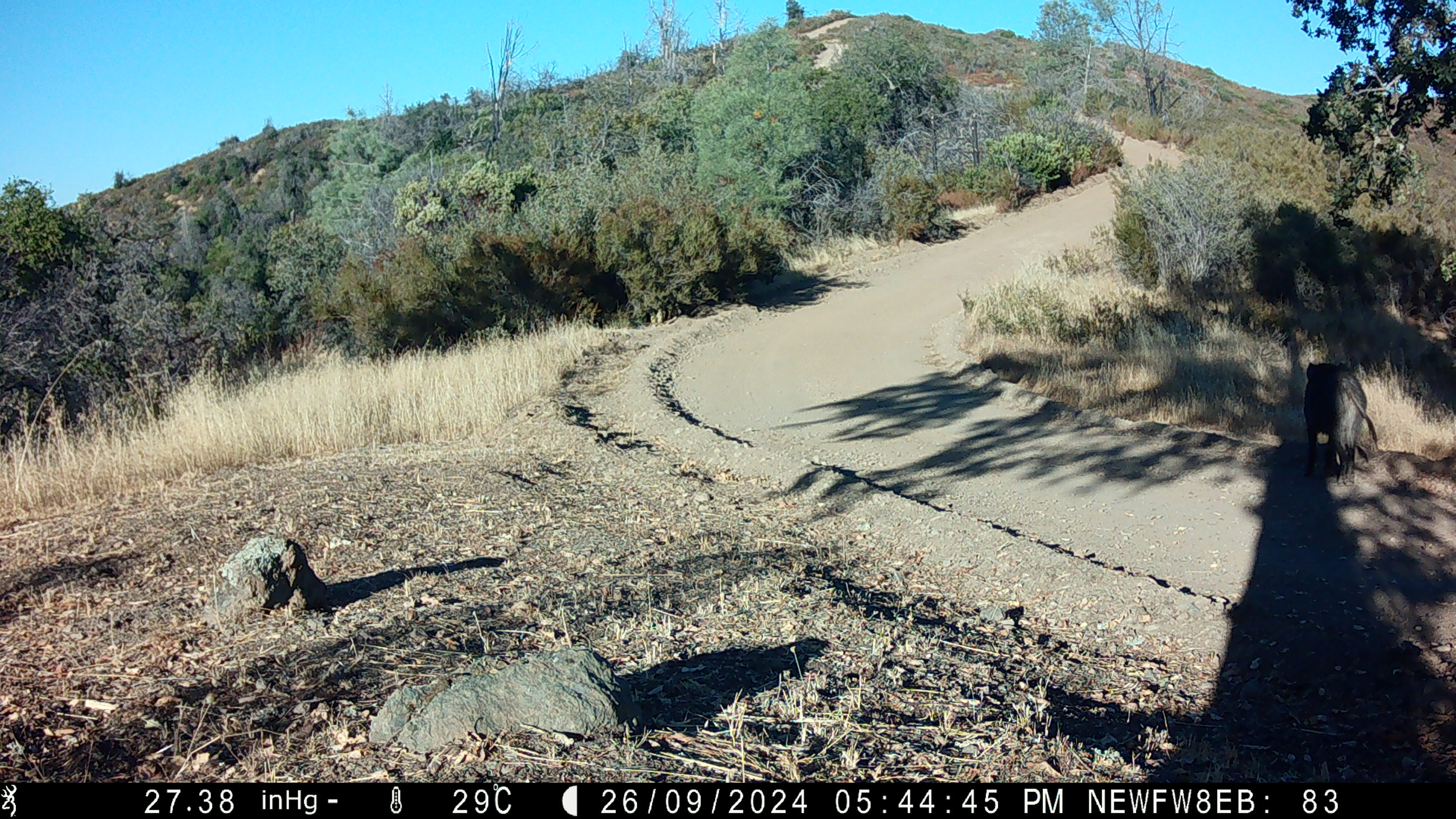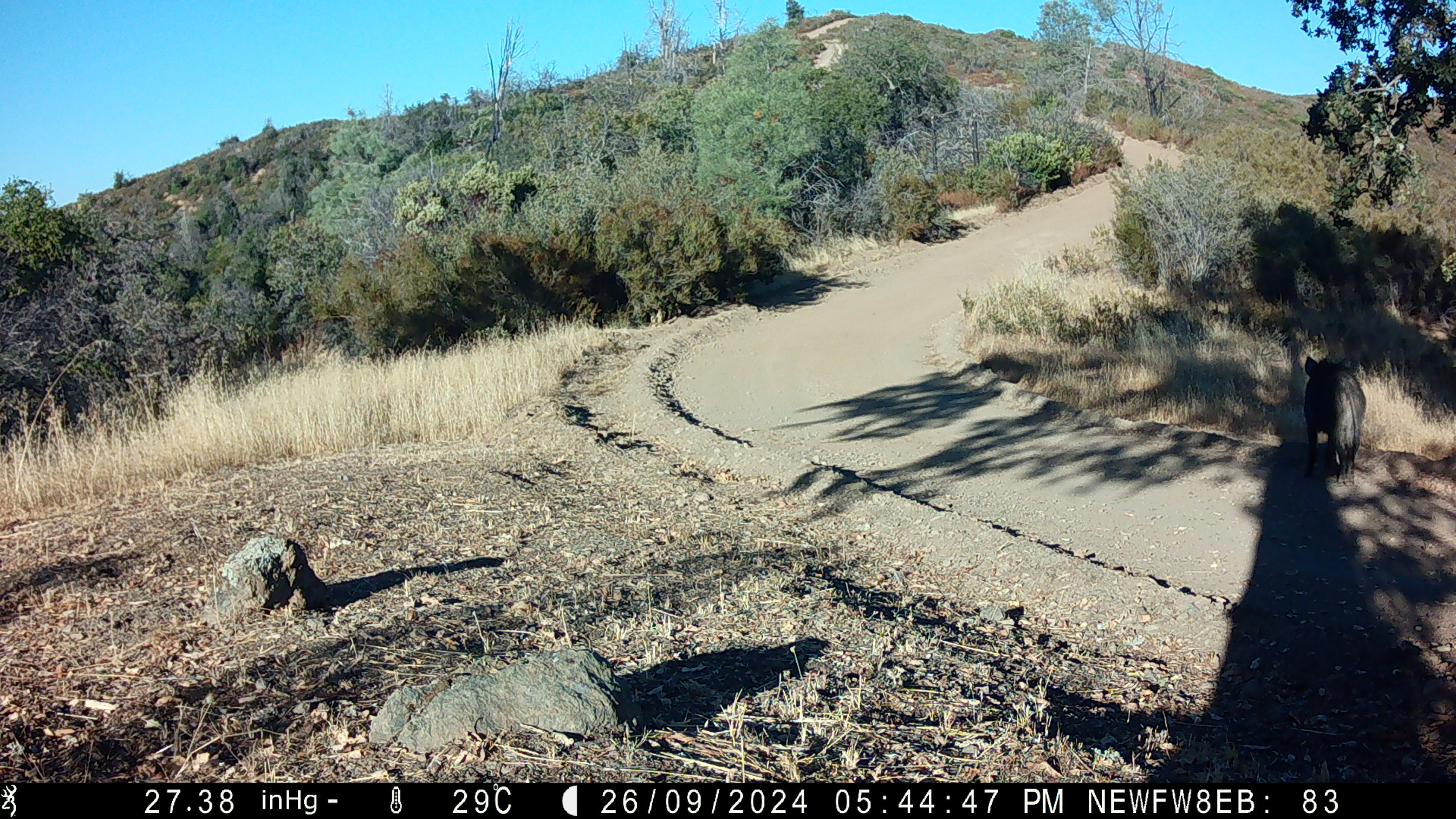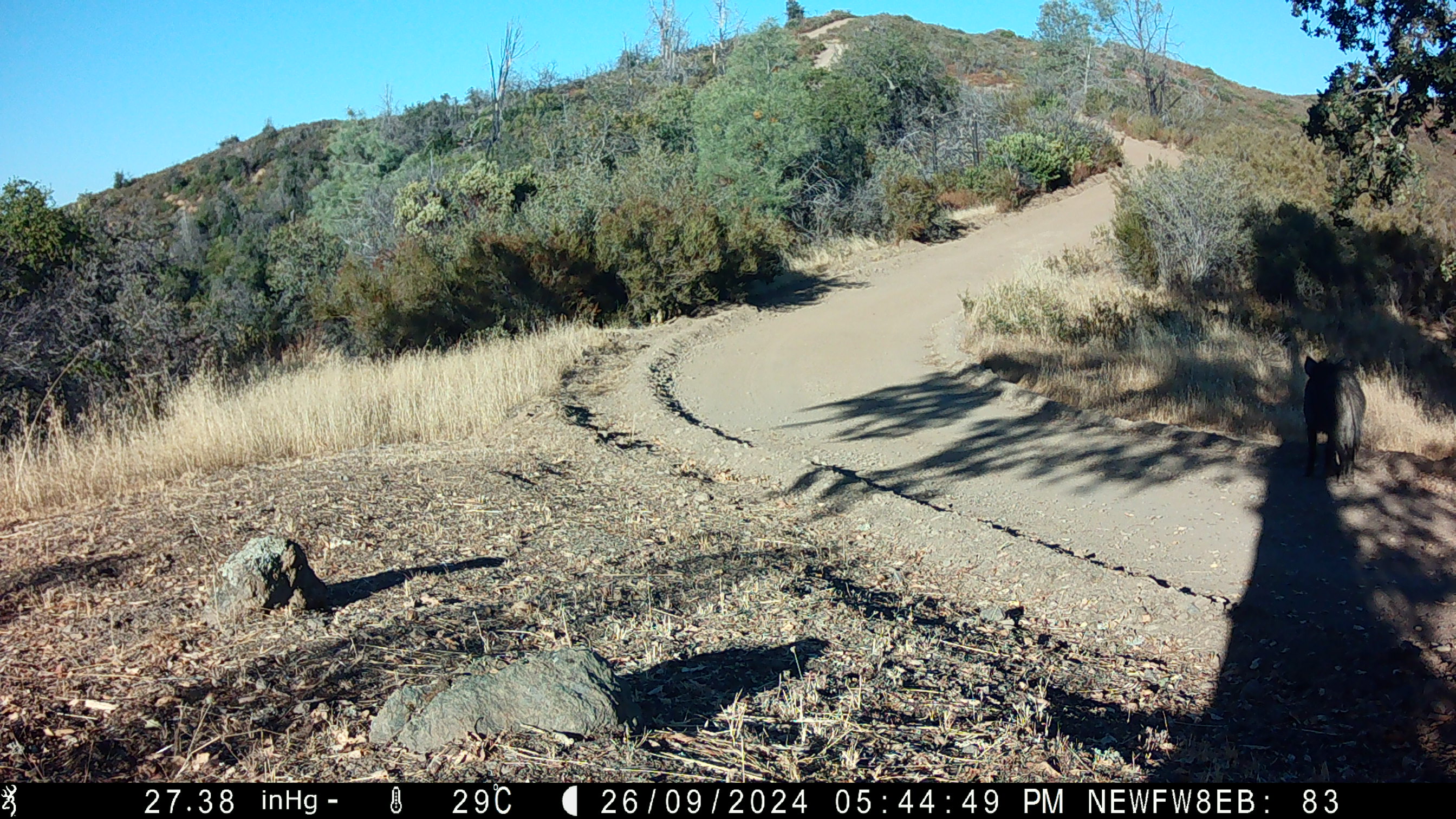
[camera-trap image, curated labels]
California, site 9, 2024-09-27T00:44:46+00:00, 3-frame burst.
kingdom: Animalia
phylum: Chordata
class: Mammalia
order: Artiodactyla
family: Suidae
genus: Sus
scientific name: Sus scrofa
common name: wild boar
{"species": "wild boar (Sus scrofa)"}